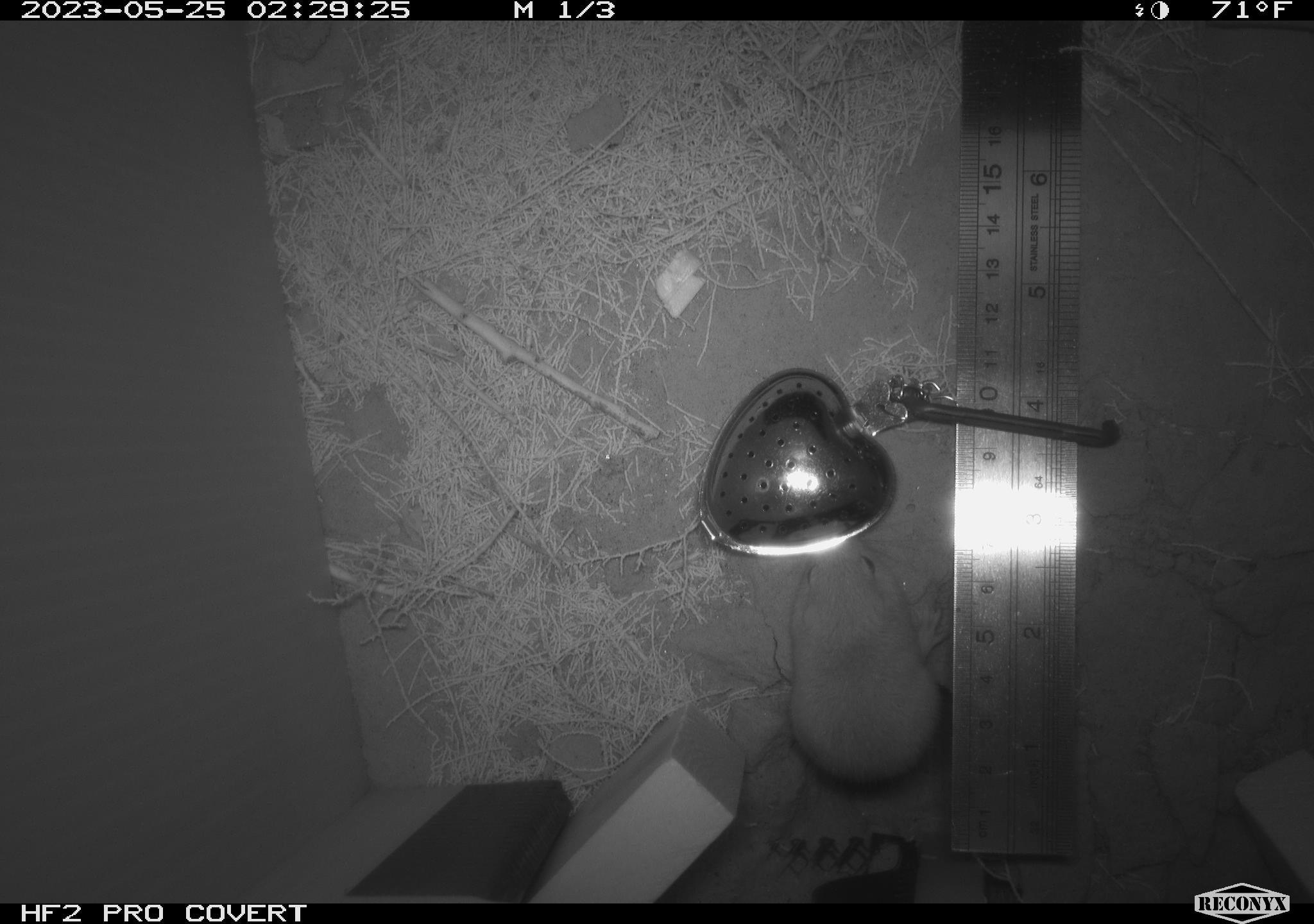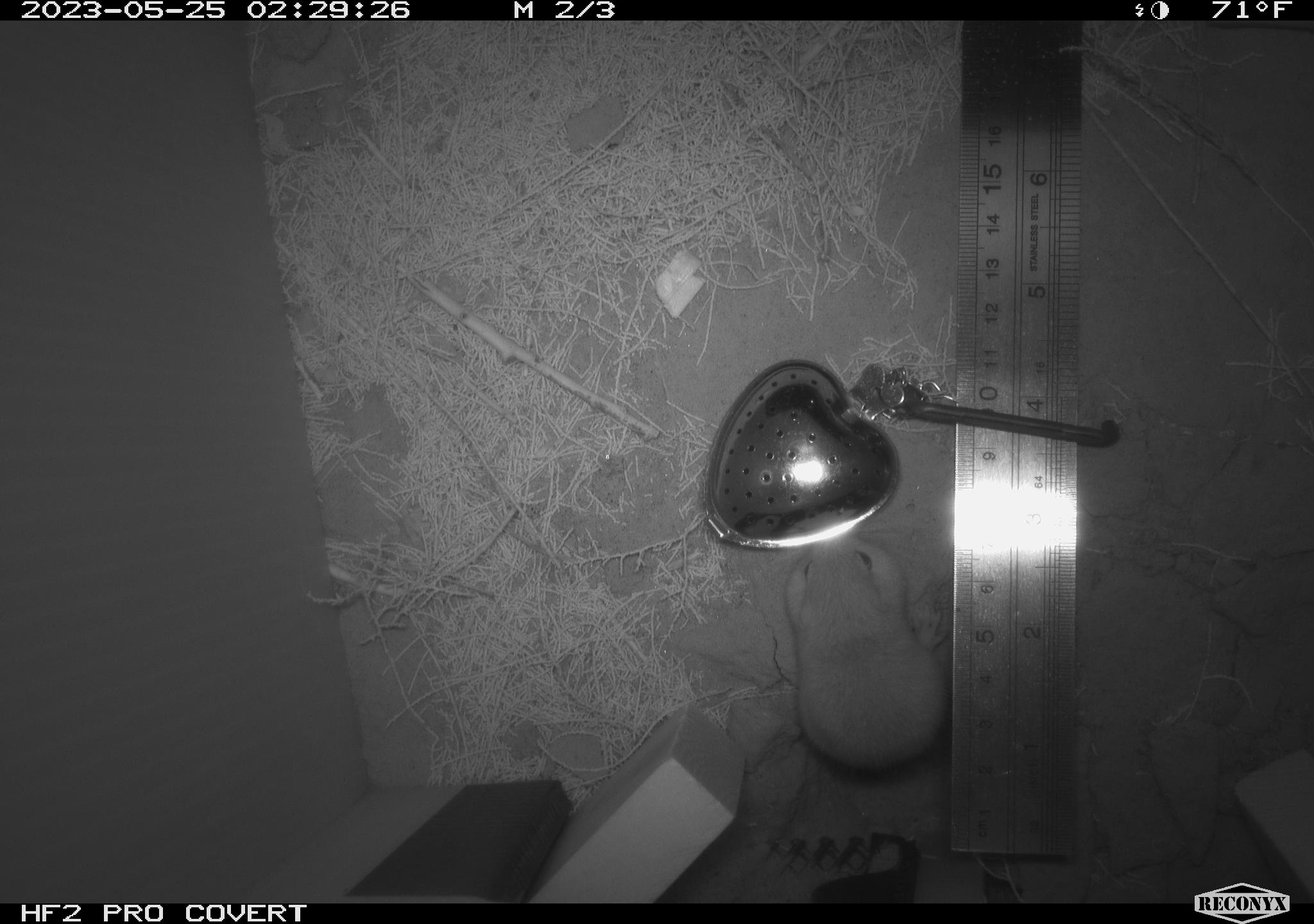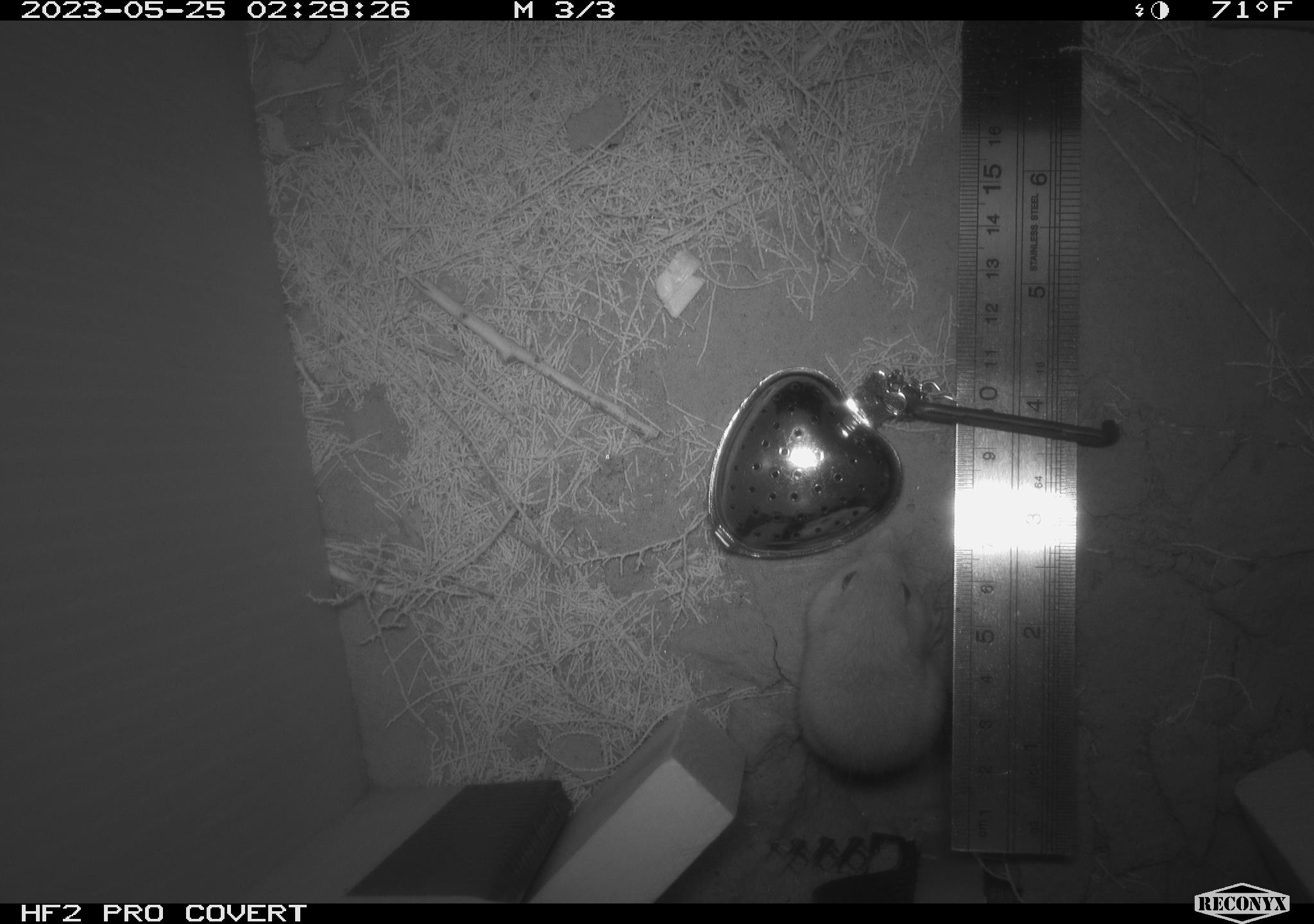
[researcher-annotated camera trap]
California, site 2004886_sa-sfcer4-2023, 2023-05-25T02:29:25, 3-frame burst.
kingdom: Animalia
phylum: Chordata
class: Mammalia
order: Rodentia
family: Heteromyidae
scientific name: Heteromyidae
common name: kangaroo rats and pocket mice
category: heteromyidae family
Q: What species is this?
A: Heteromyidae family (kangaroo rats and pocket mice) (Heteromyidae).